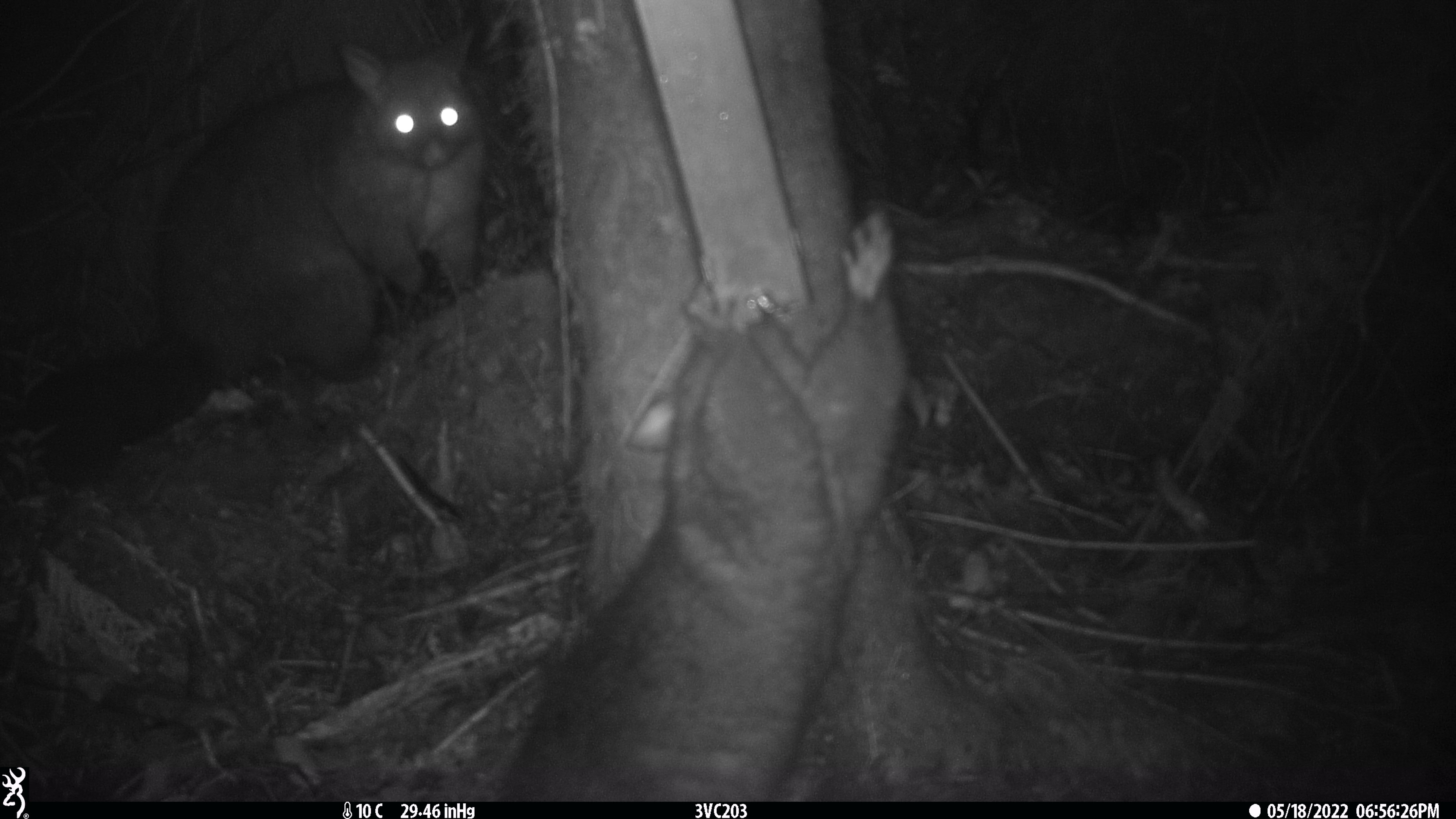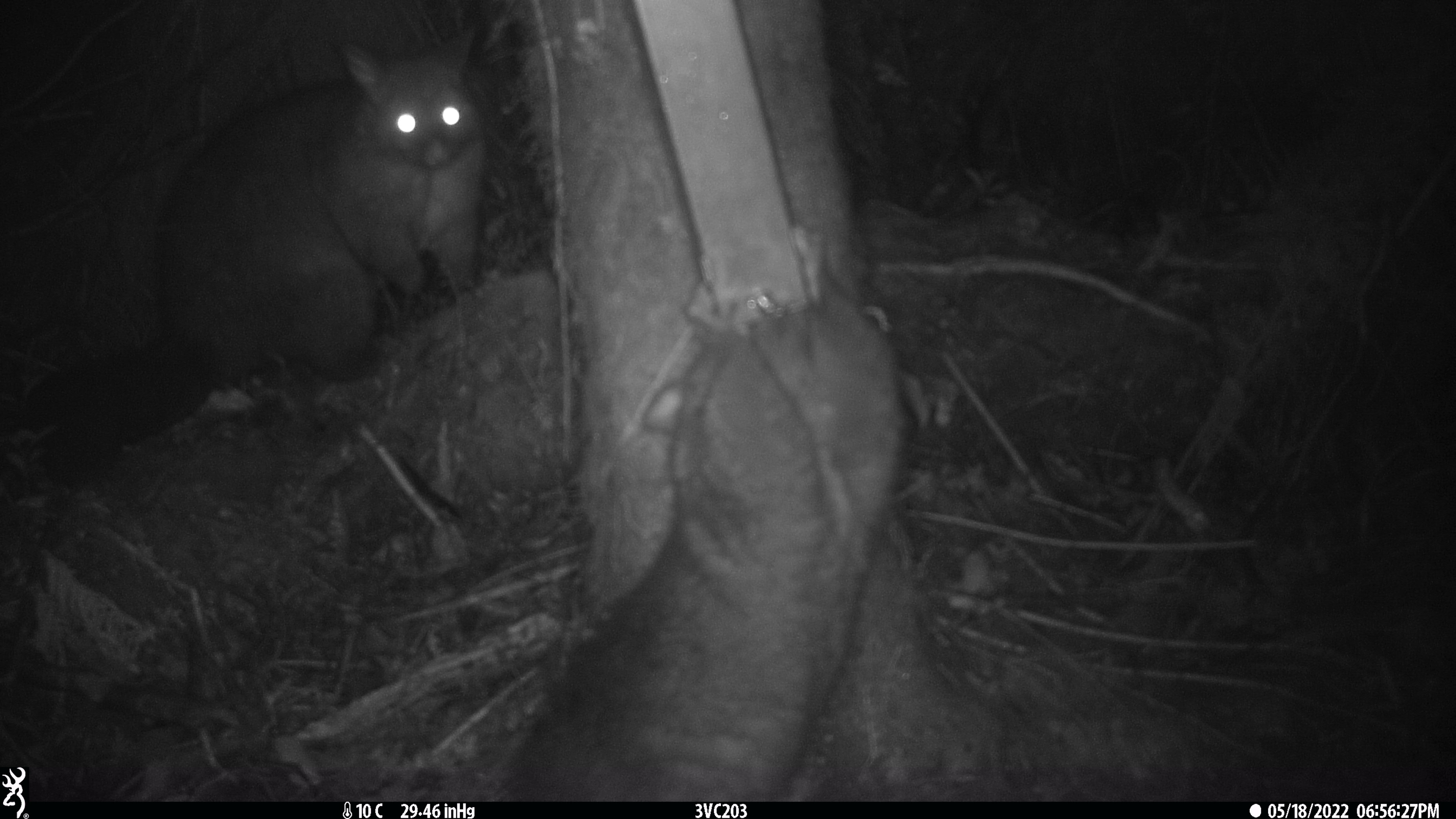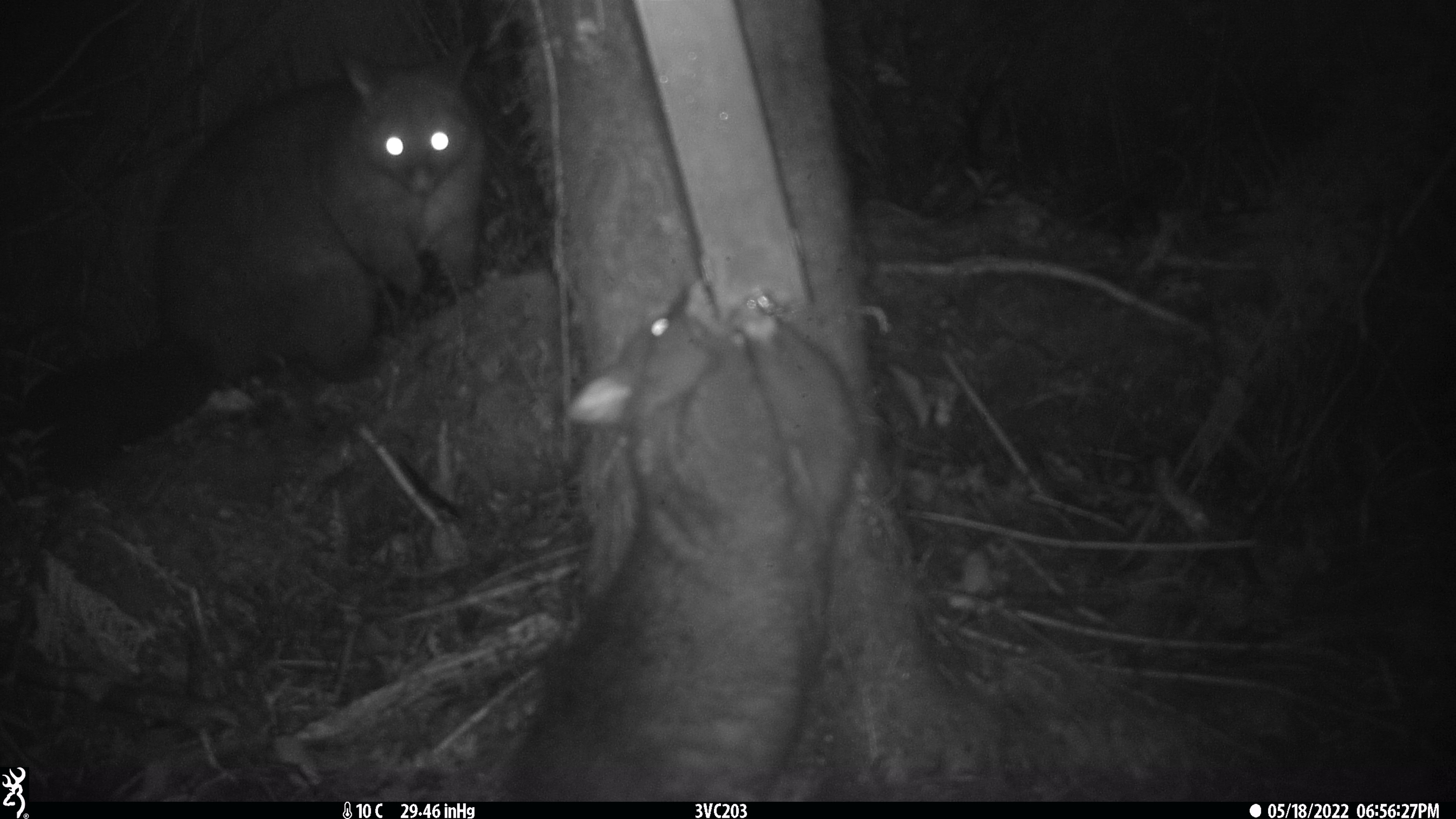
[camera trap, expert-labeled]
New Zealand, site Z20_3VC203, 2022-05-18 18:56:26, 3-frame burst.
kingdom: Animalia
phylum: Chordata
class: Mammalia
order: Diprotodontia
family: Phalangeridae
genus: Trichosurus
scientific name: Trichosurus vulpecula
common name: common brushtail possum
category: possum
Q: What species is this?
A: Possum (common brushtail possum) (Trichosurus vulpecula).